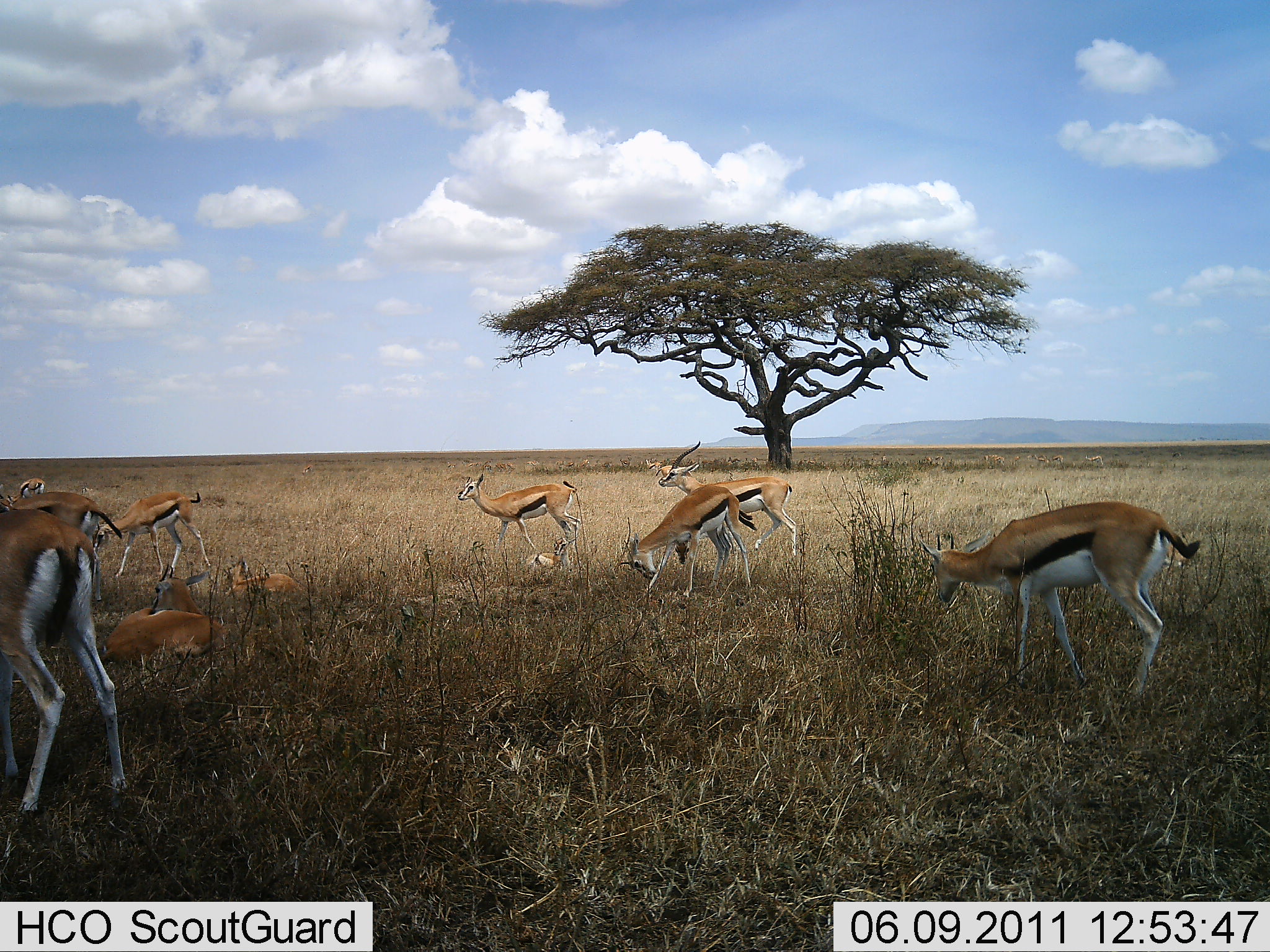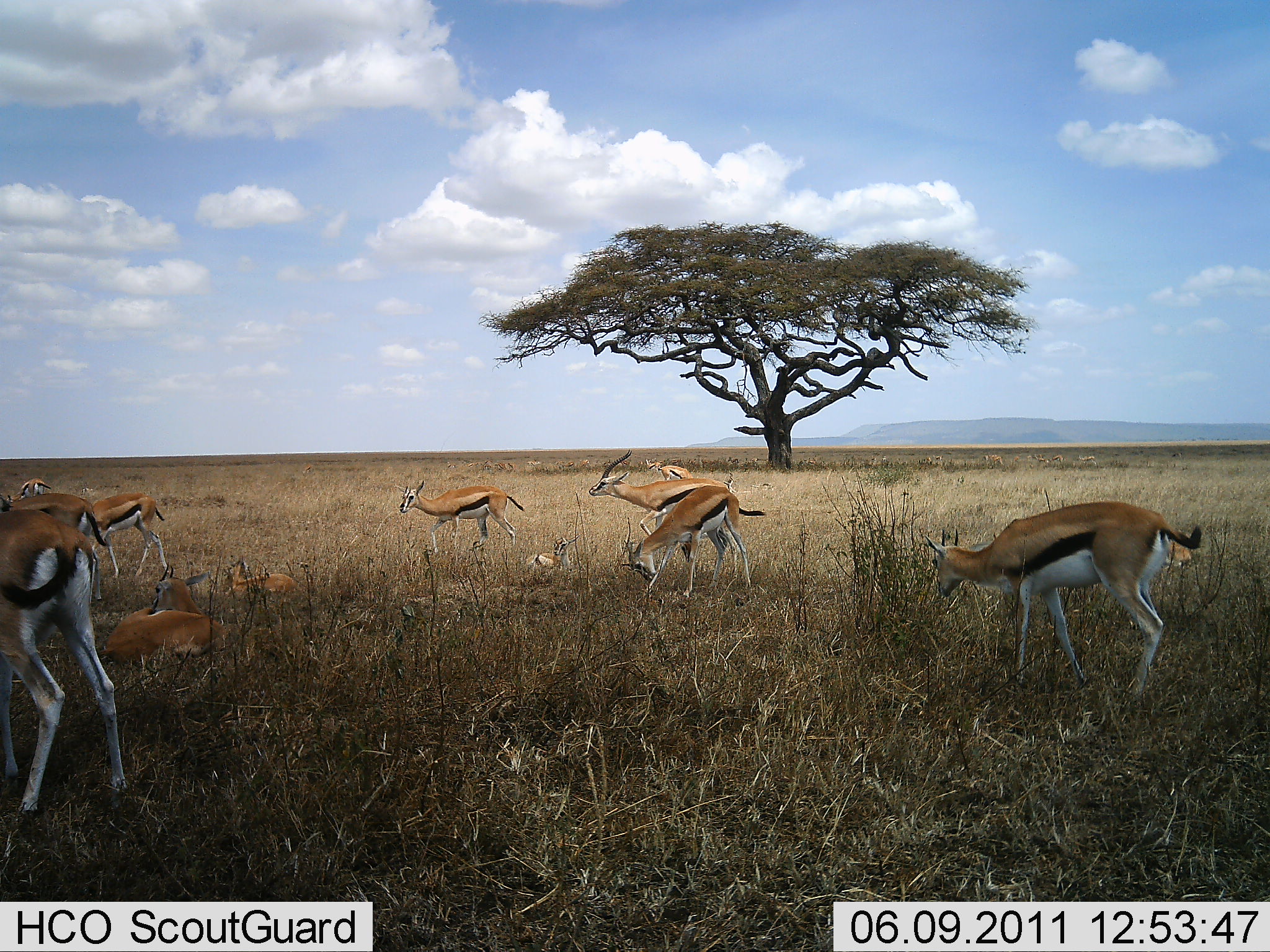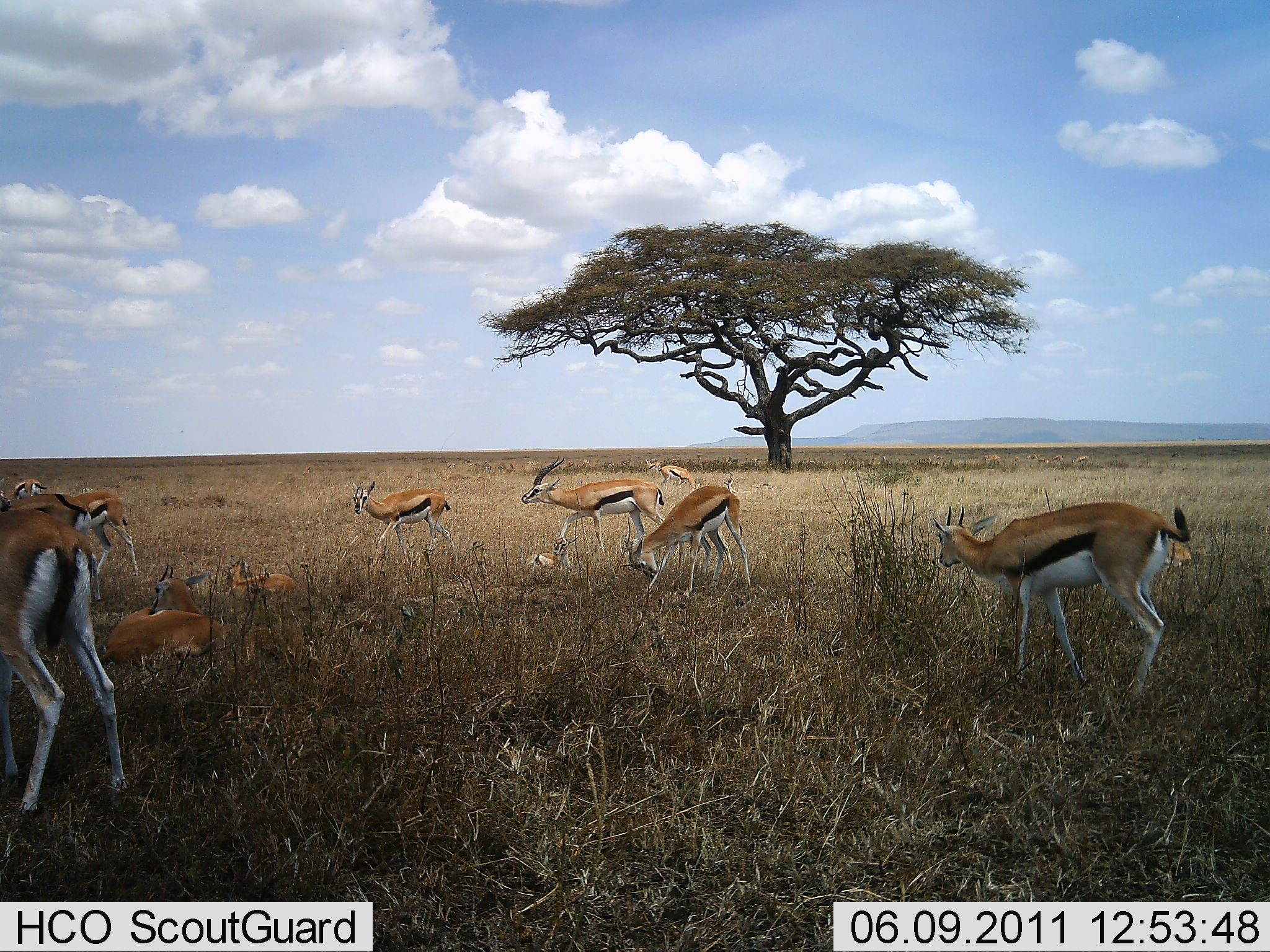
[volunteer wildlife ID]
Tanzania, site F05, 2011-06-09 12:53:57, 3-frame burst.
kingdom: Animalia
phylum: Chordata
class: Mammalia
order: Artiodactyla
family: Bovidae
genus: Eudorcas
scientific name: Eudorcas thomsonii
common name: thomson's gazelle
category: gazellethomsons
Gazellethomsons (thomson's gazelle) (Eudorcas thomsonii), count 10. Behavior (volunteer vote fractions): standing 71%, resting 57%, moving 64%, interacting 7%. Young present (vote fraction): 29%. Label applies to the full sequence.